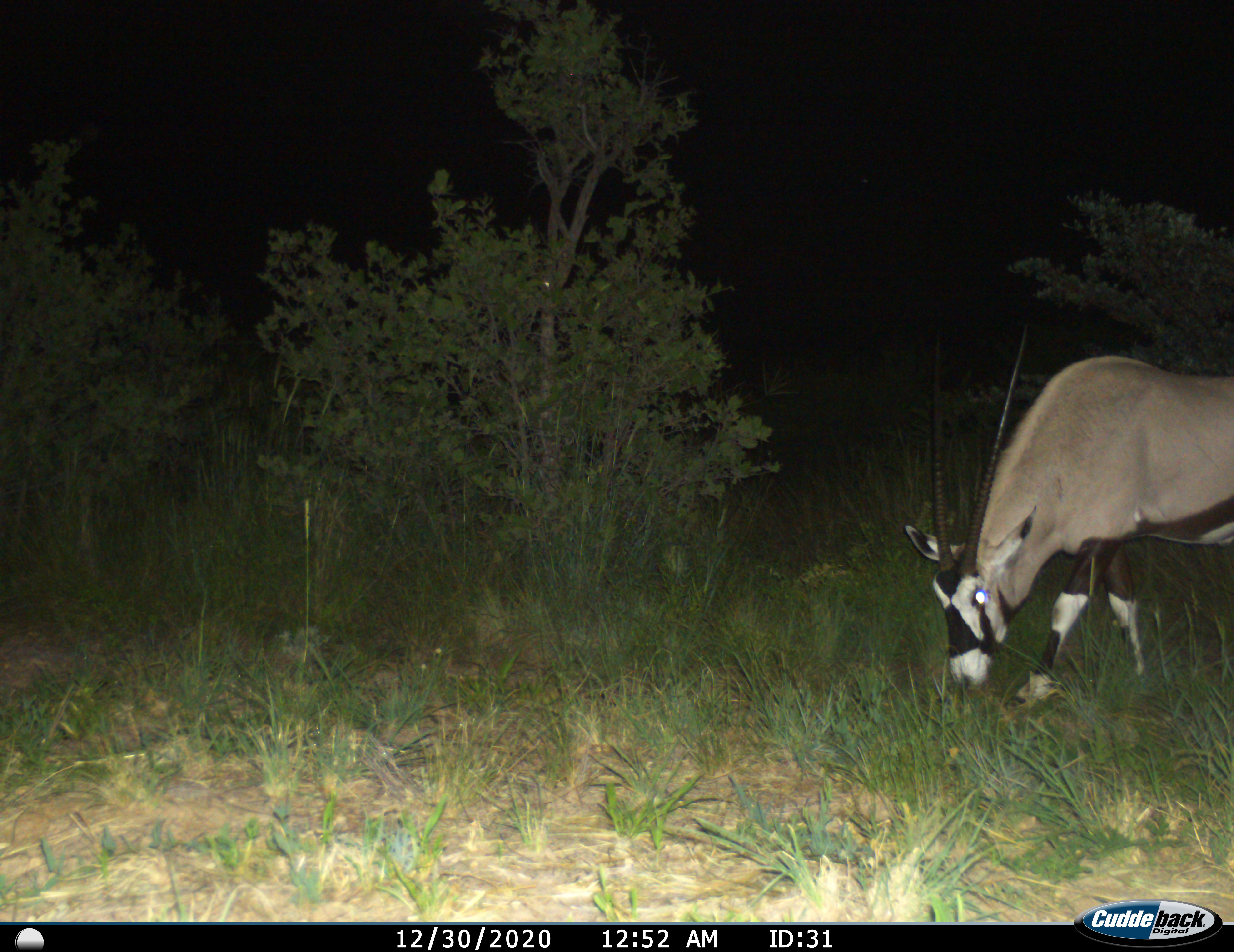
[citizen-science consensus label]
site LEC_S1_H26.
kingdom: Animalia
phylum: Chordata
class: Mammalia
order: Artiodactyla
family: Bovidae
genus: Oryx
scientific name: Oryx gazella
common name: gemsbok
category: oryx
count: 1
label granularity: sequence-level